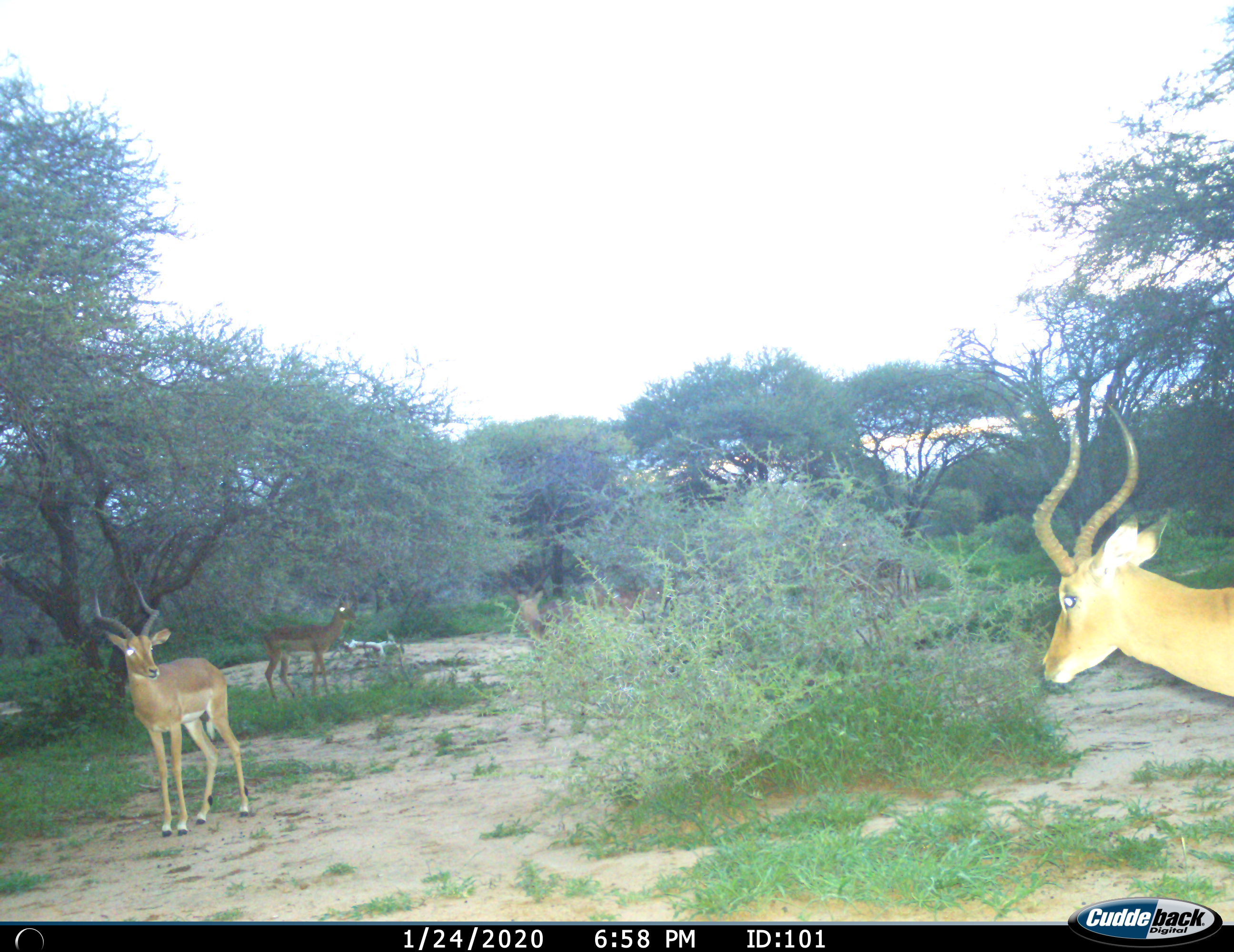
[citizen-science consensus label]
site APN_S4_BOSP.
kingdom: Animalia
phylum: Chordata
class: Mammalia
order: Artiodactyla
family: Bovidae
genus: Aepyceros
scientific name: Aepyceros melampus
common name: impala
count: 4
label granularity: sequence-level